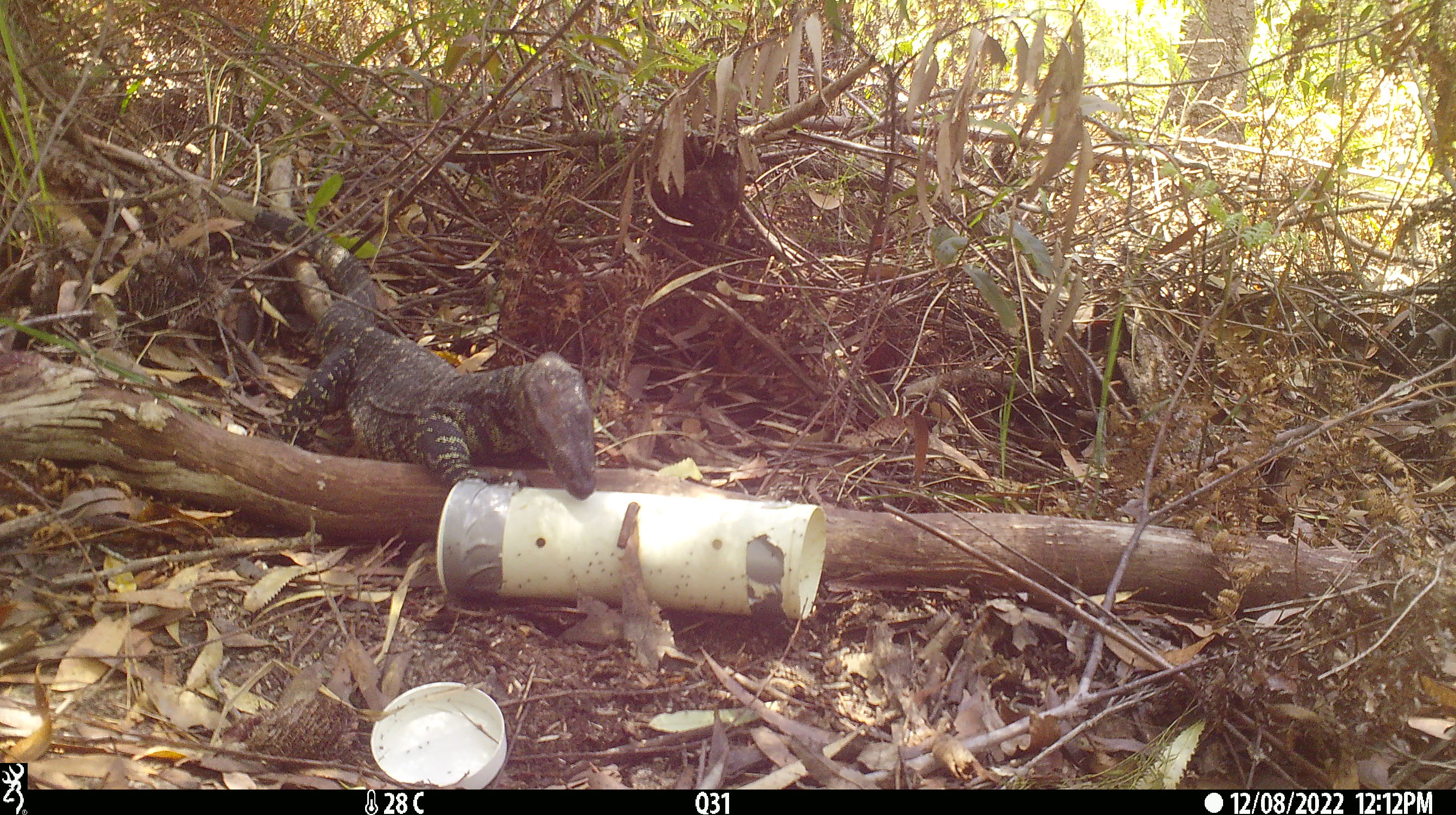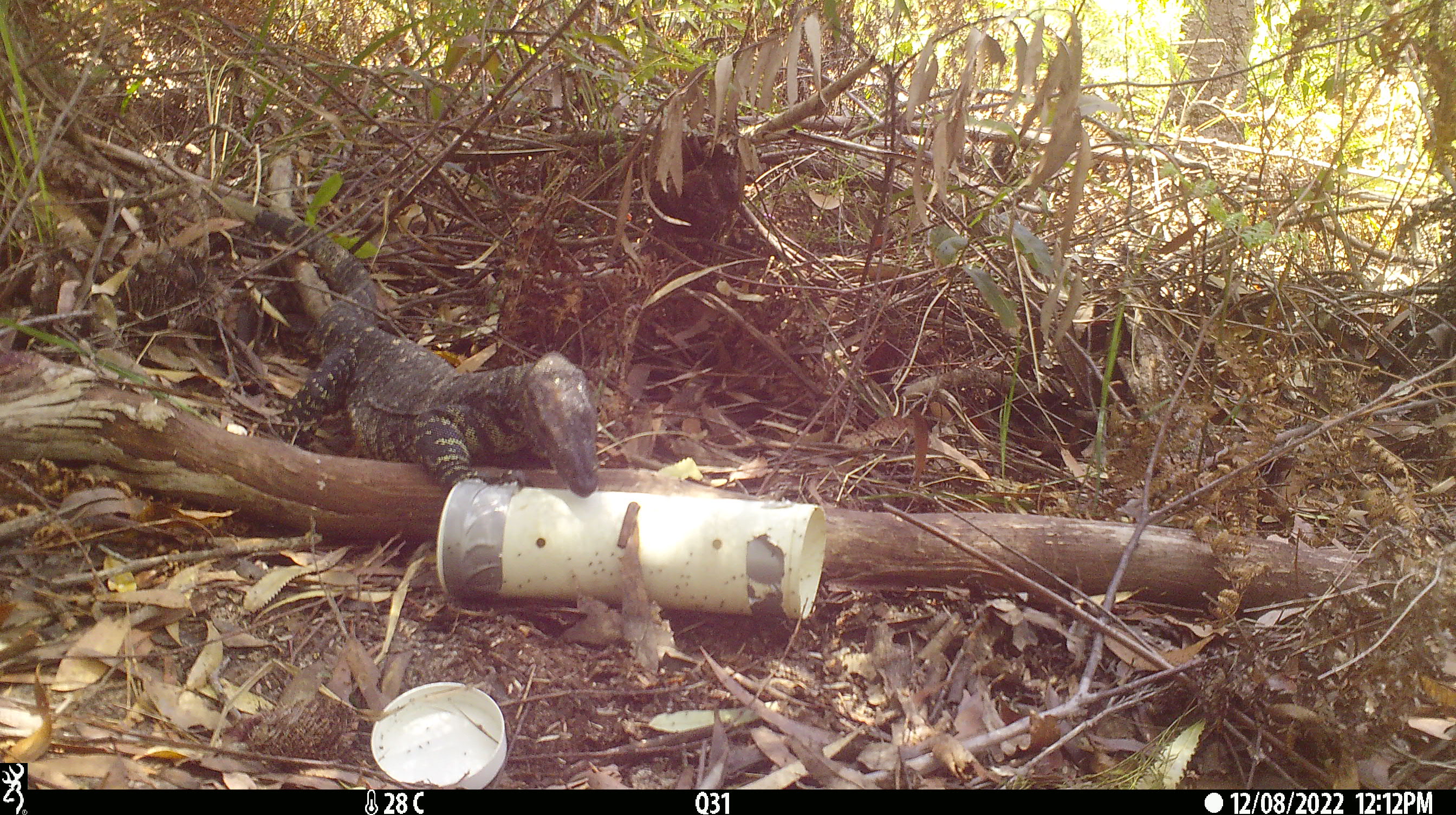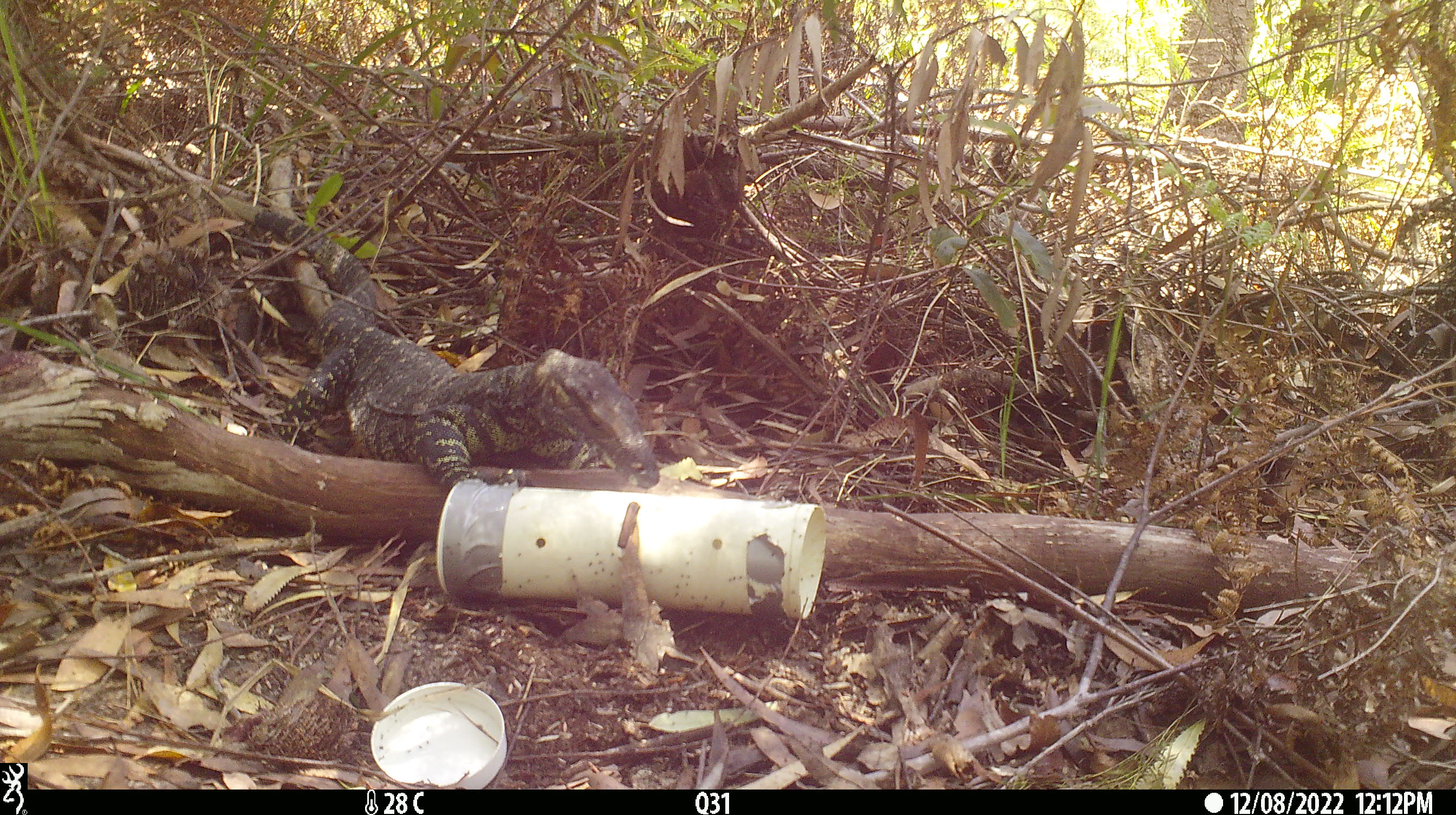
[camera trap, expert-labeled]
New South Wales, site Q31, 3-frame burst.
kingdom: Animalia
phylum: Chordata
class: Reptilia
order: Squamata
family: Varanidae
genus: Varanus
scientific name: Varanus varius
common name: lace monitor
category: goanna